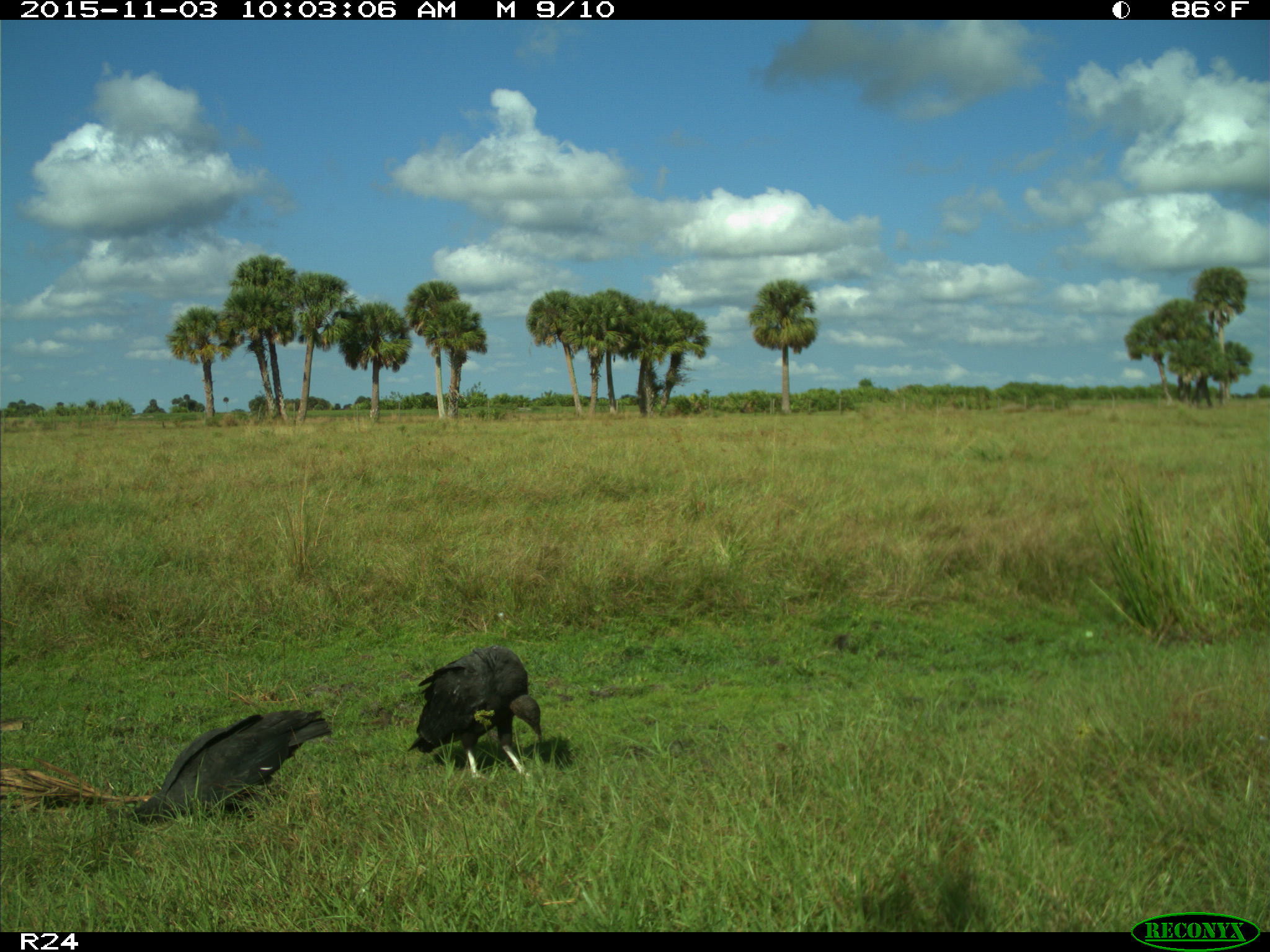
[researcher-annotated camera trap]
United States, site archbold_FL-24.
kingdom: Animalia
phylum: Chordata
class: Aves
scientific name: Aves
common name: birds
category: unidentified bird